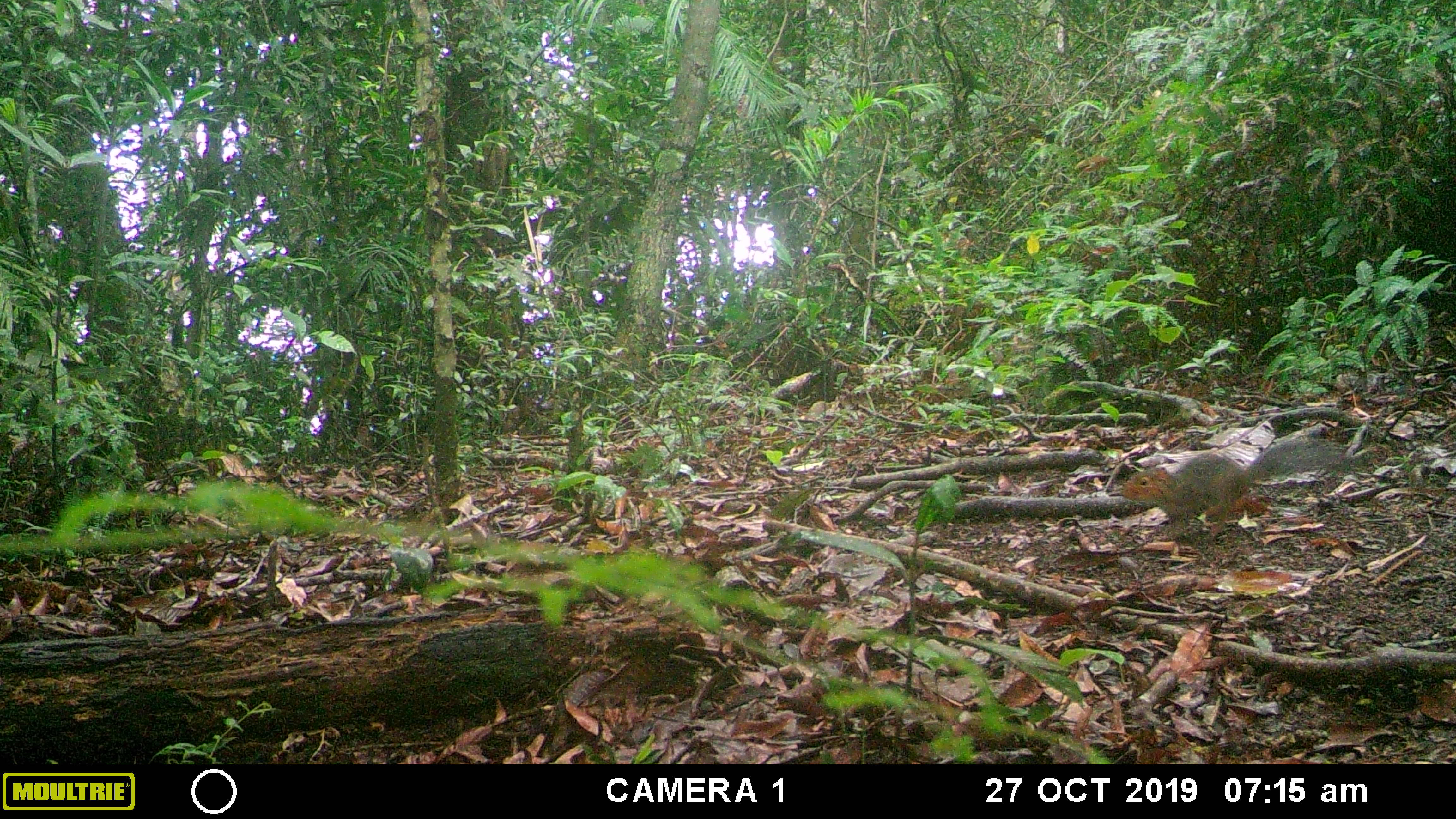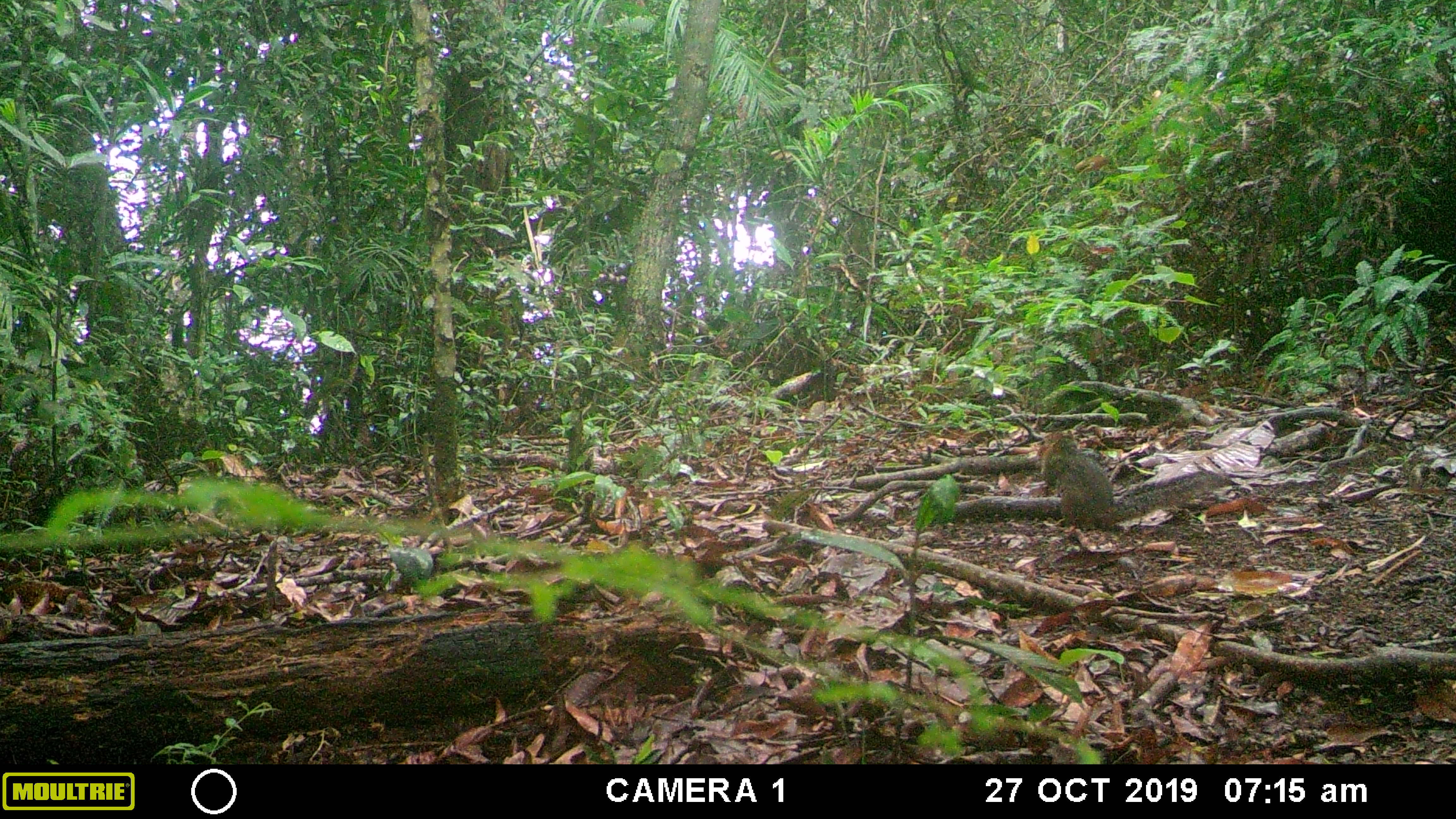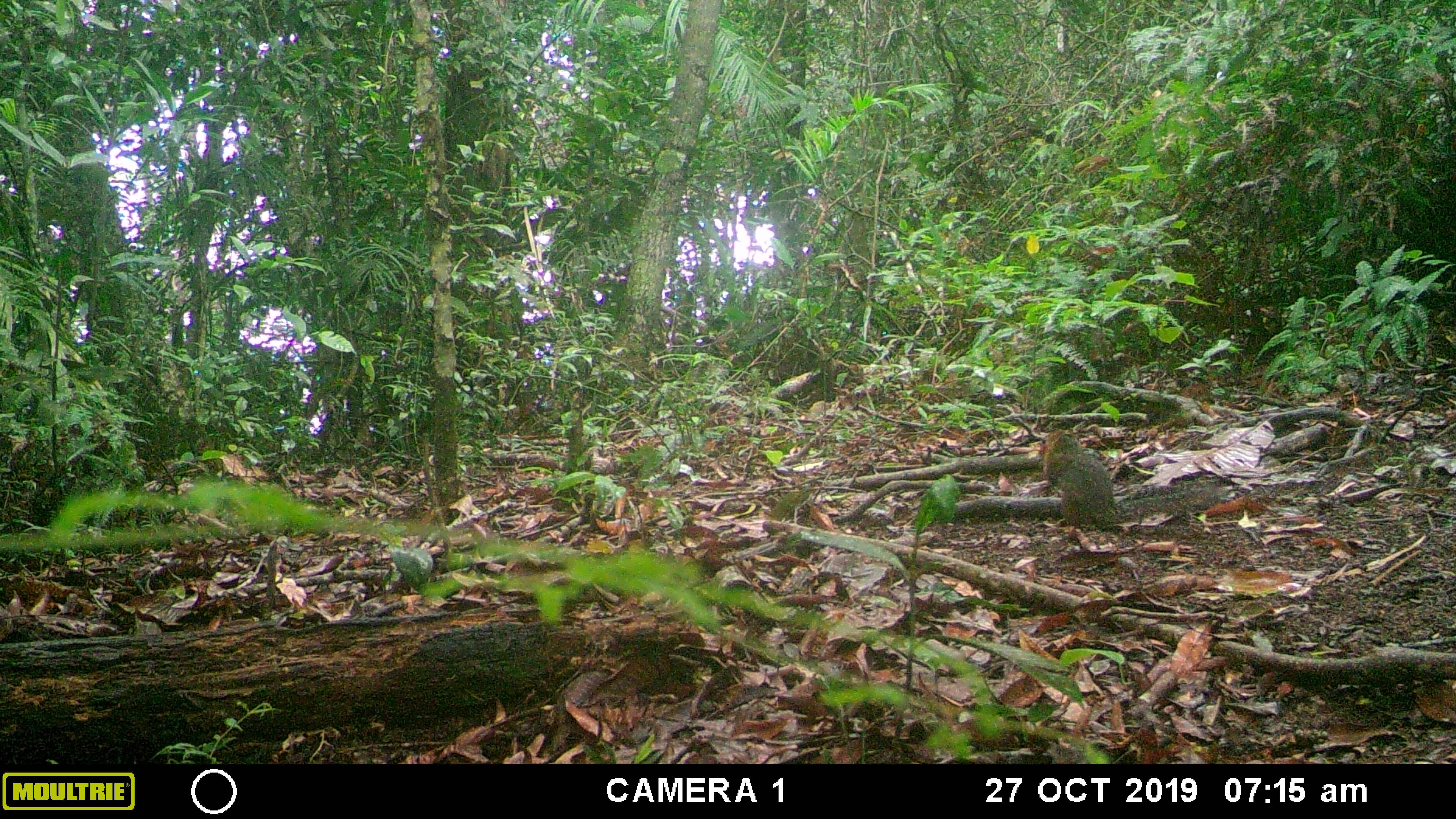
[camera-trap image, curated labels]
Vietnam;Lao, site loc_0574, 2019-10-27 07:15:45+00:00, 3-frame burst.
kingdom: Animalia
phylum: Chordata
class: Mammalia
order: Rodentia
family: Sciuridae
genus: Dremomys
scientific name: Dremomys rufigenis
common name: red-cheeked squirrel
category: red cheeked squirrel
Red cheeked squirrel (red-cheeked squirrel) (Dremomys rufigenis). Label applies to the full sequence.